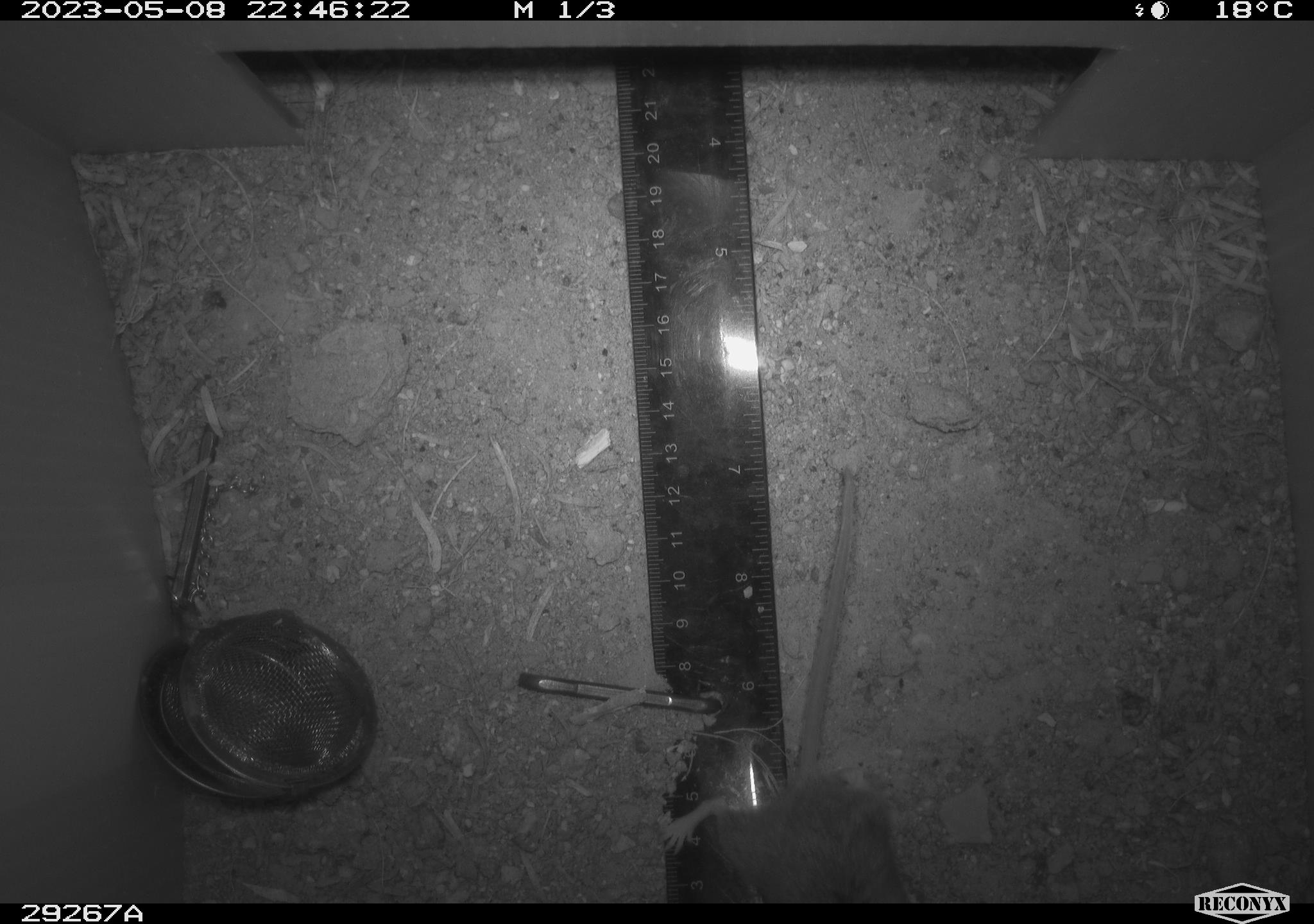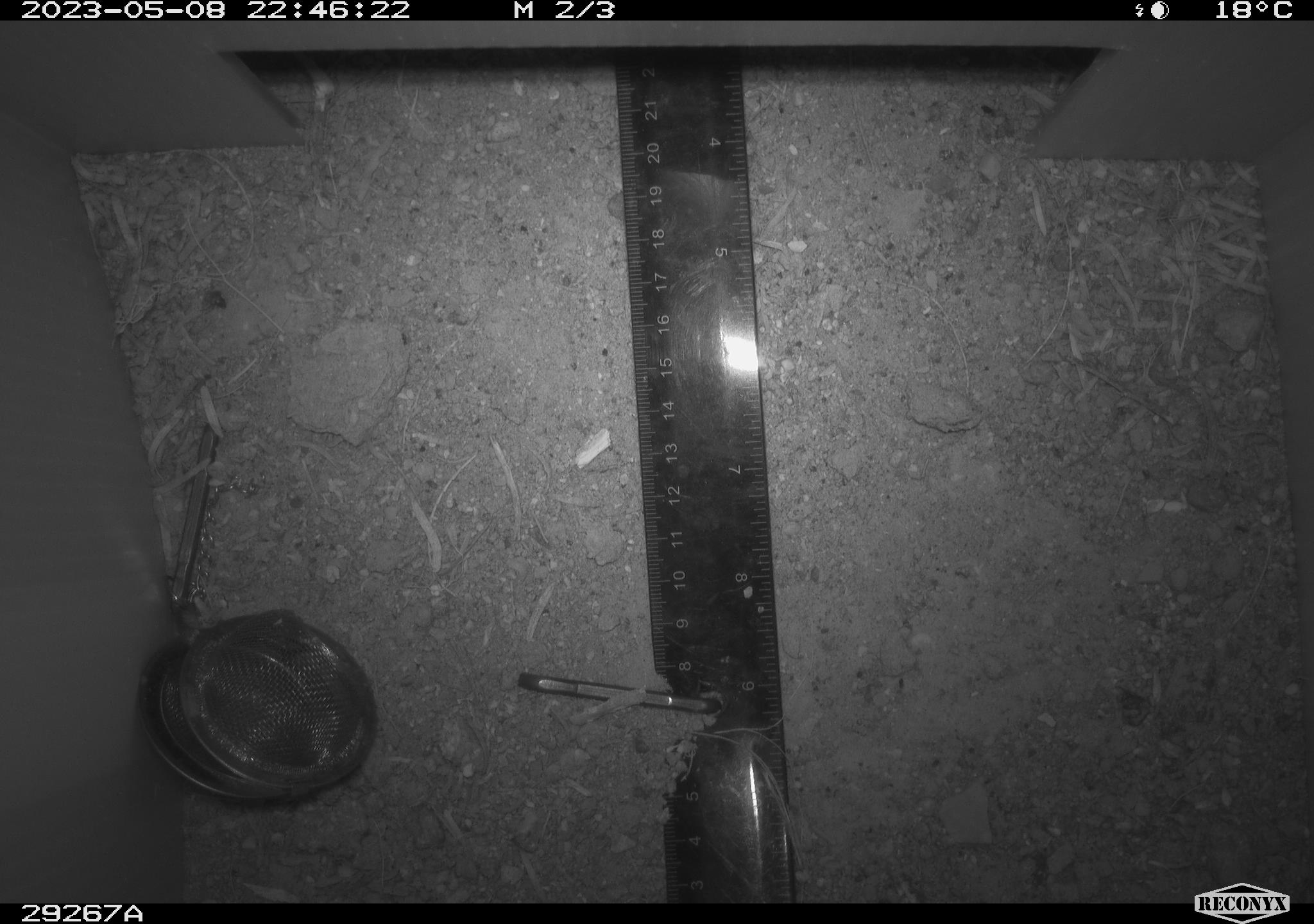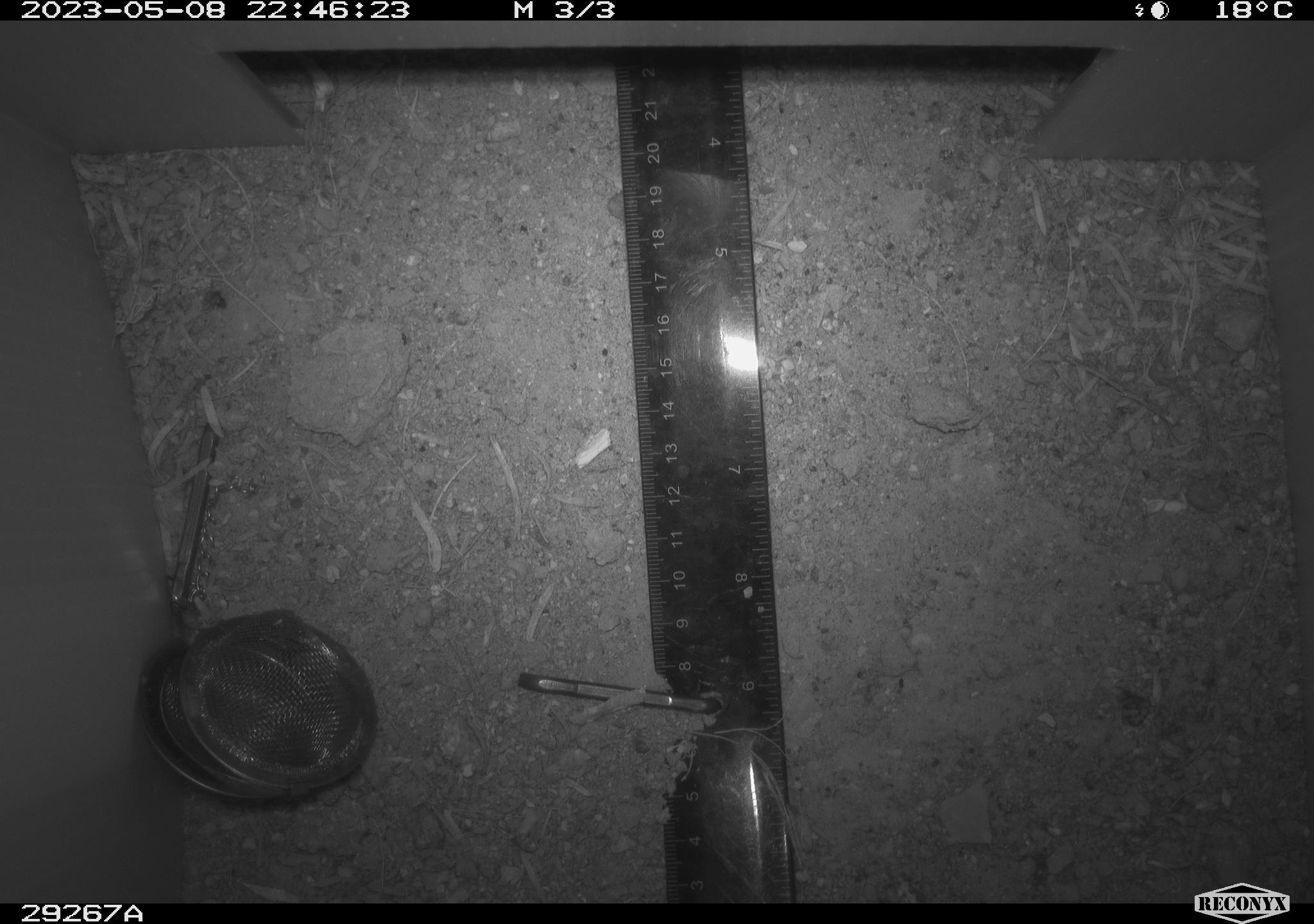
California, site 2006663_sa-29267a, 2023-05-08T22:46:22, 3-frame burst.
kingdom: Animalia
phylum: Chordata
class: Mammalia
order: Rodentia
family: Cricetidae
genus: Peromyscus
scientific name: Peromyscus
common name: deer mice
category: peromyscus species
Peromyscus species (deer mice) (Peromyscus).